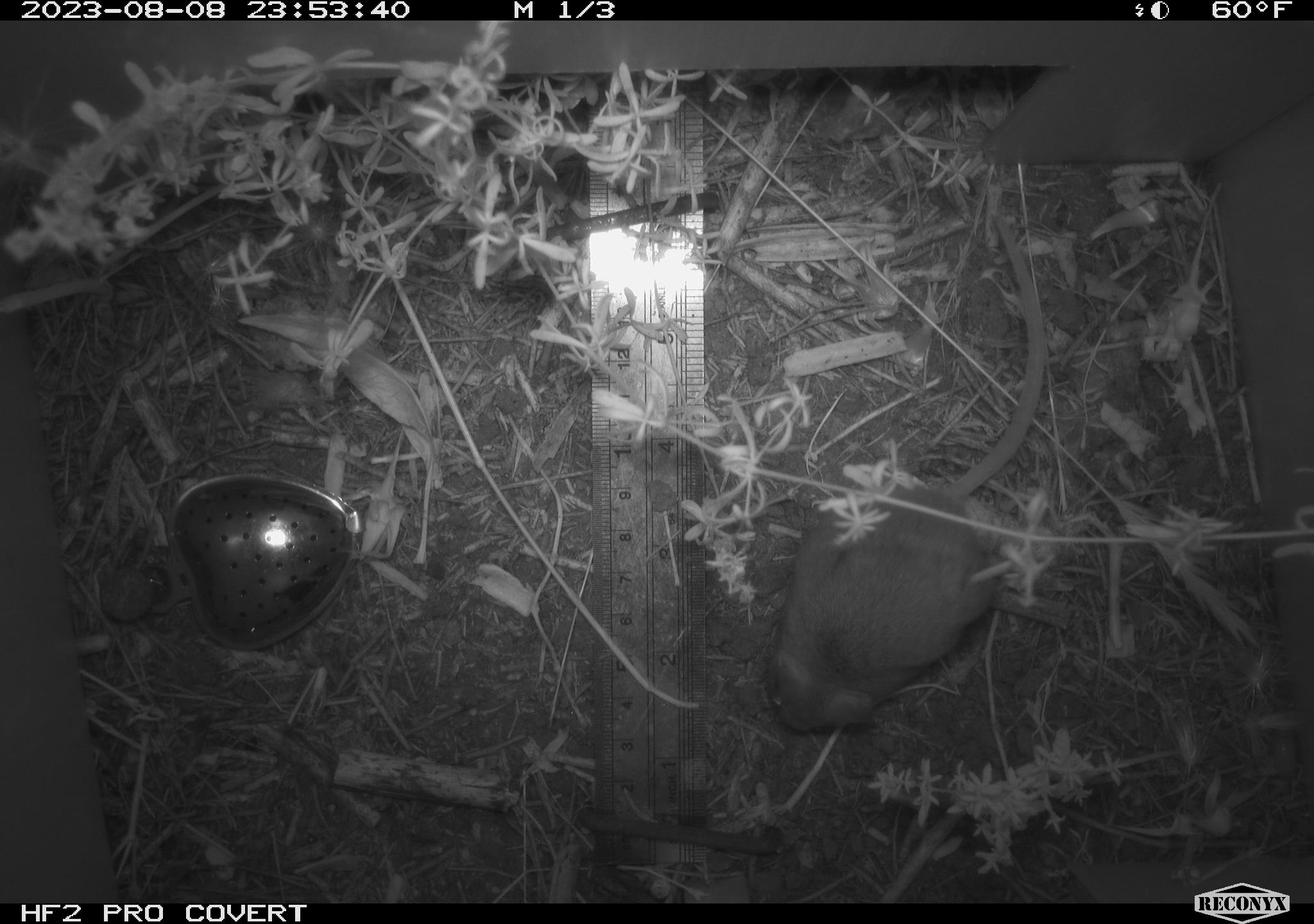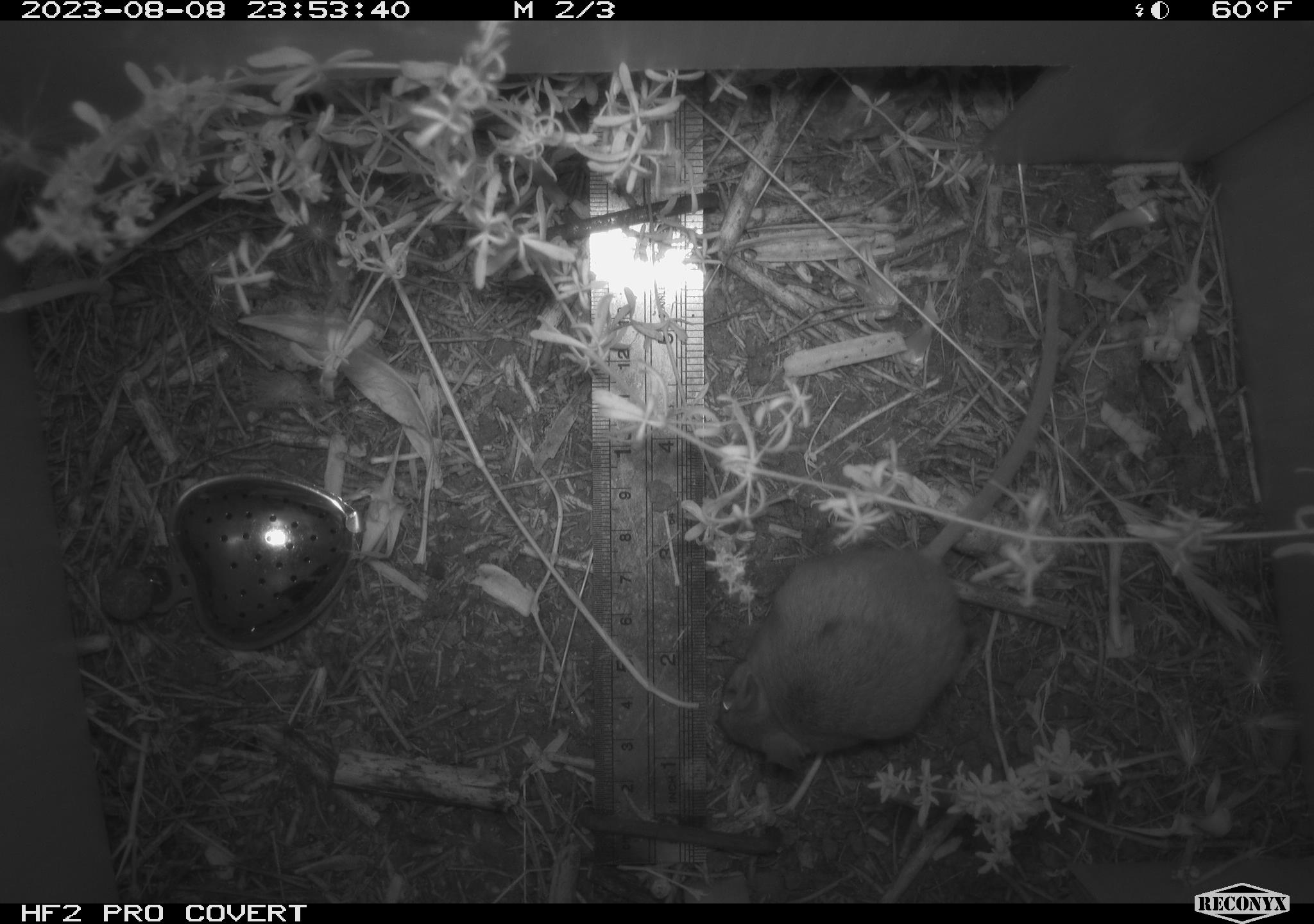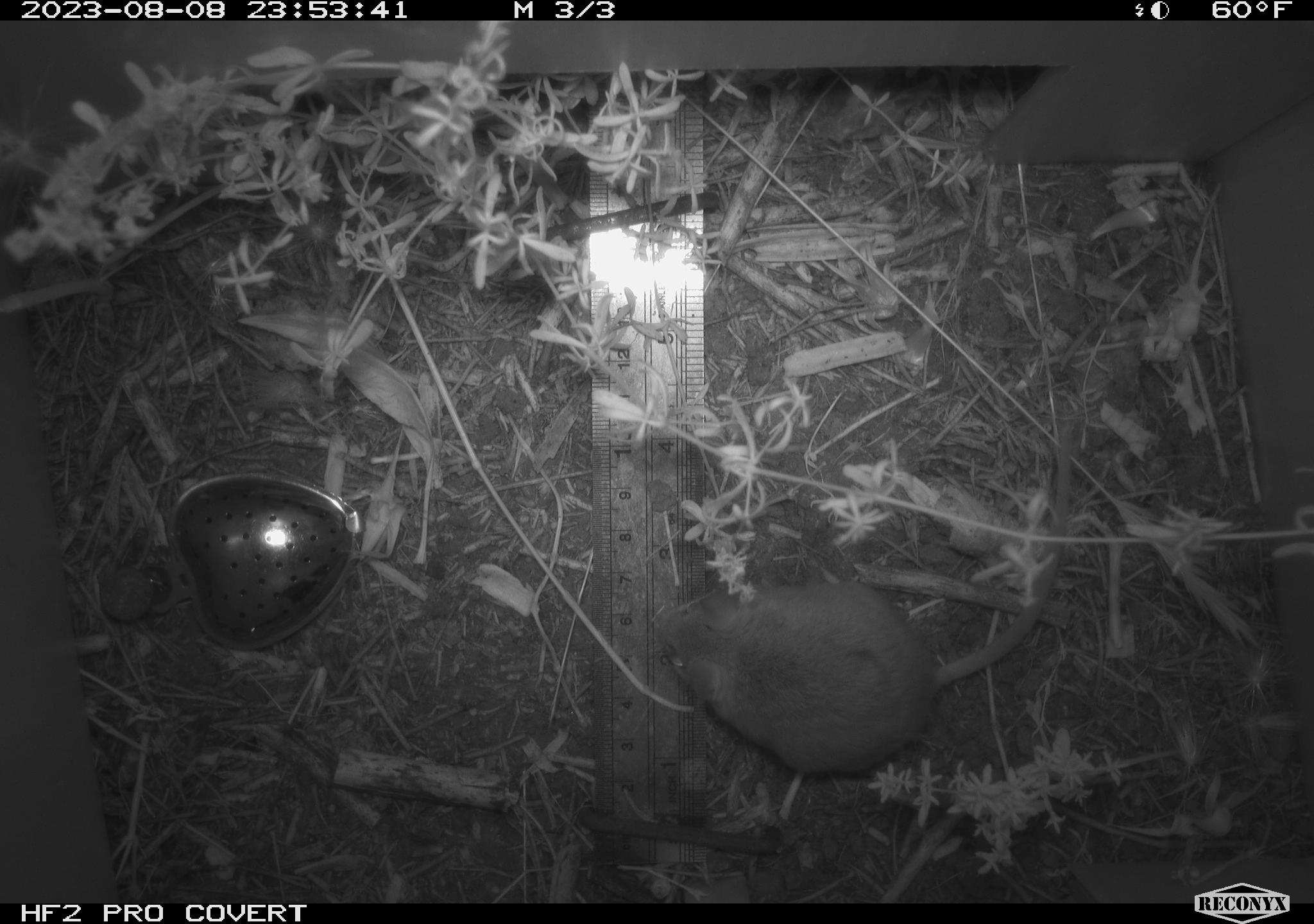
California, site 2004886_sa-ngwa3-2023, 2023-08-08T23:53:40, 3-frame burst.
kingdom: Animalia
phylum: Chordata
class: Mammalia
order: Rodentia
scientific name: Rodentia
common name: mouse species